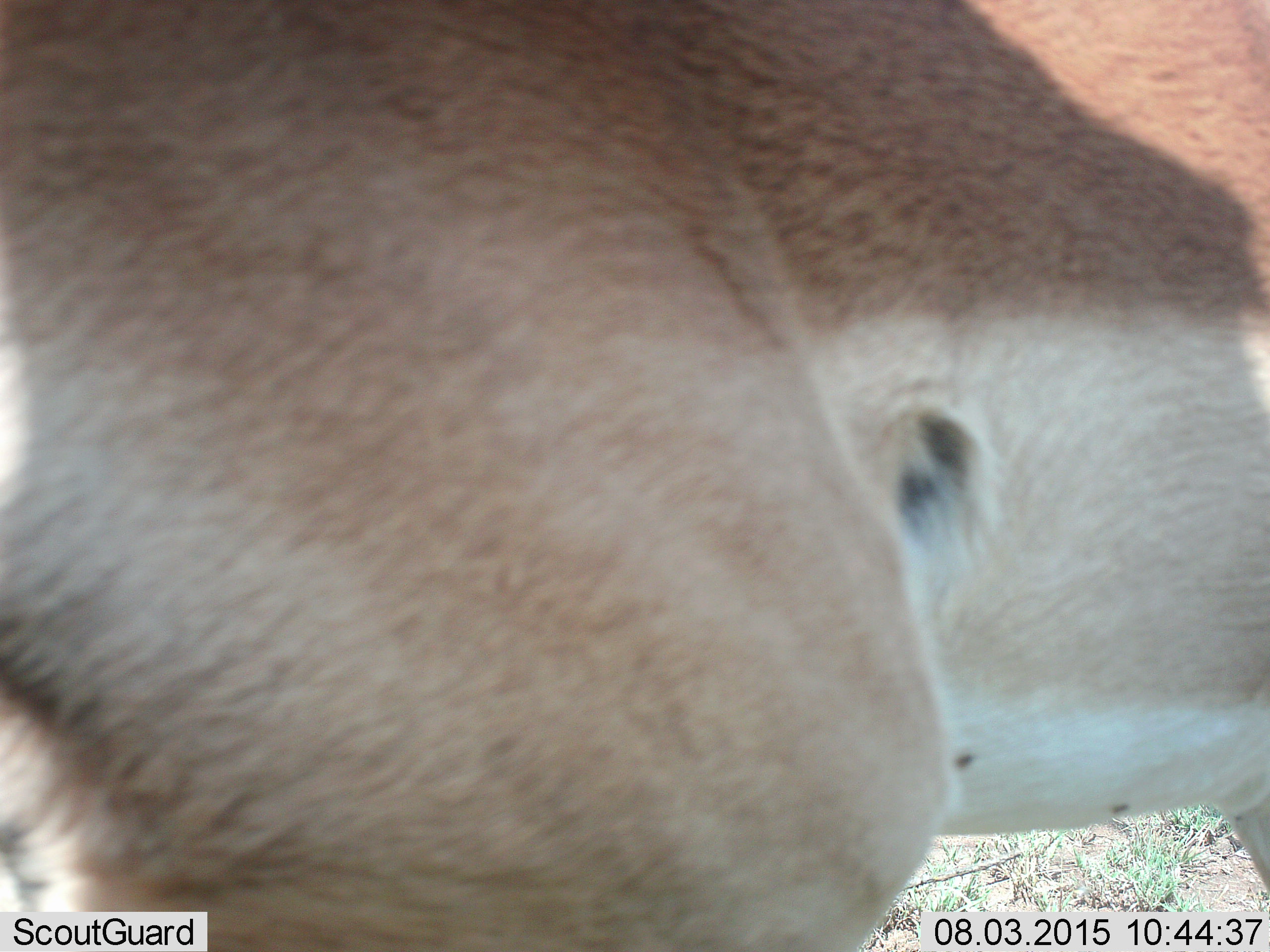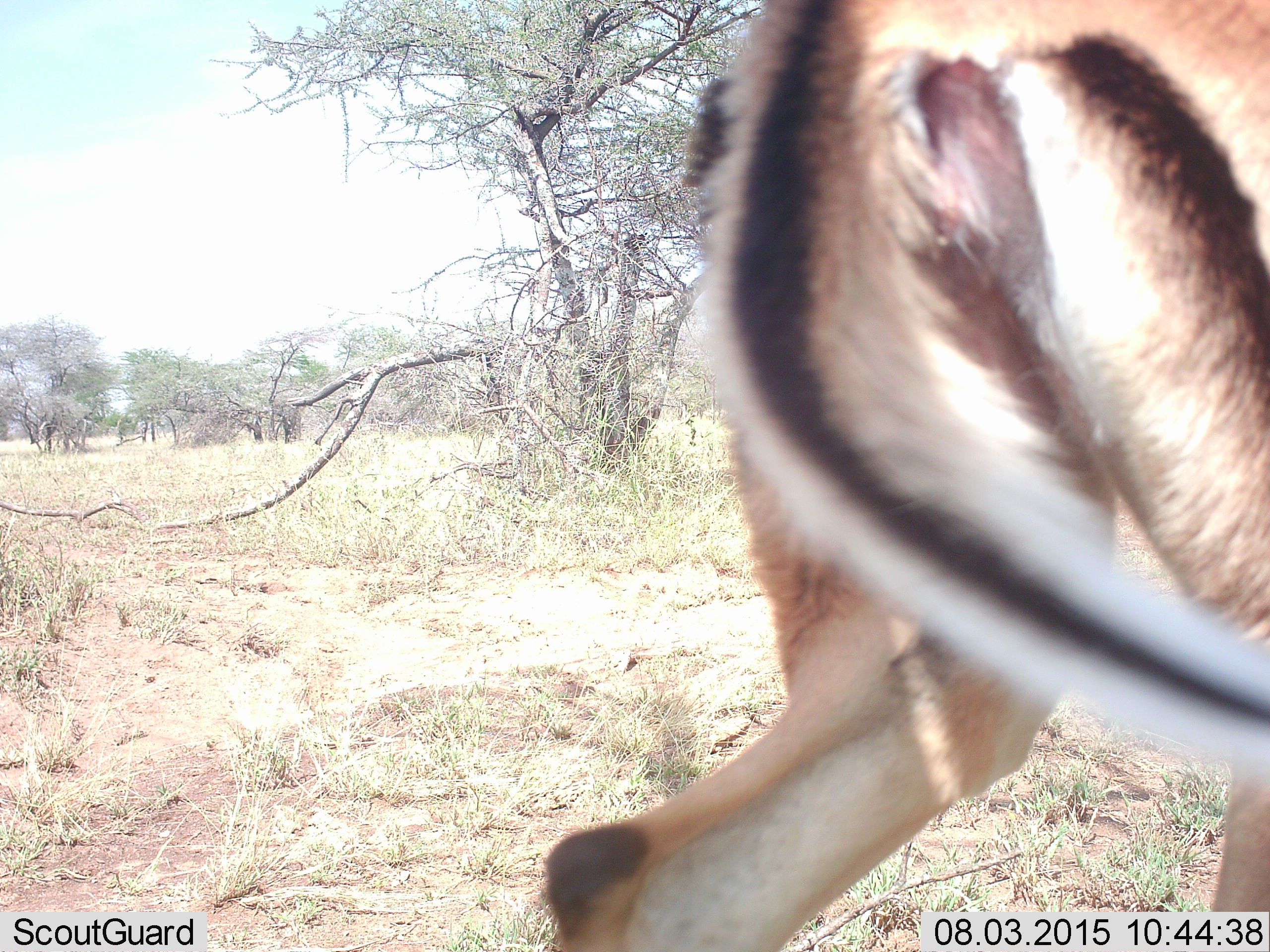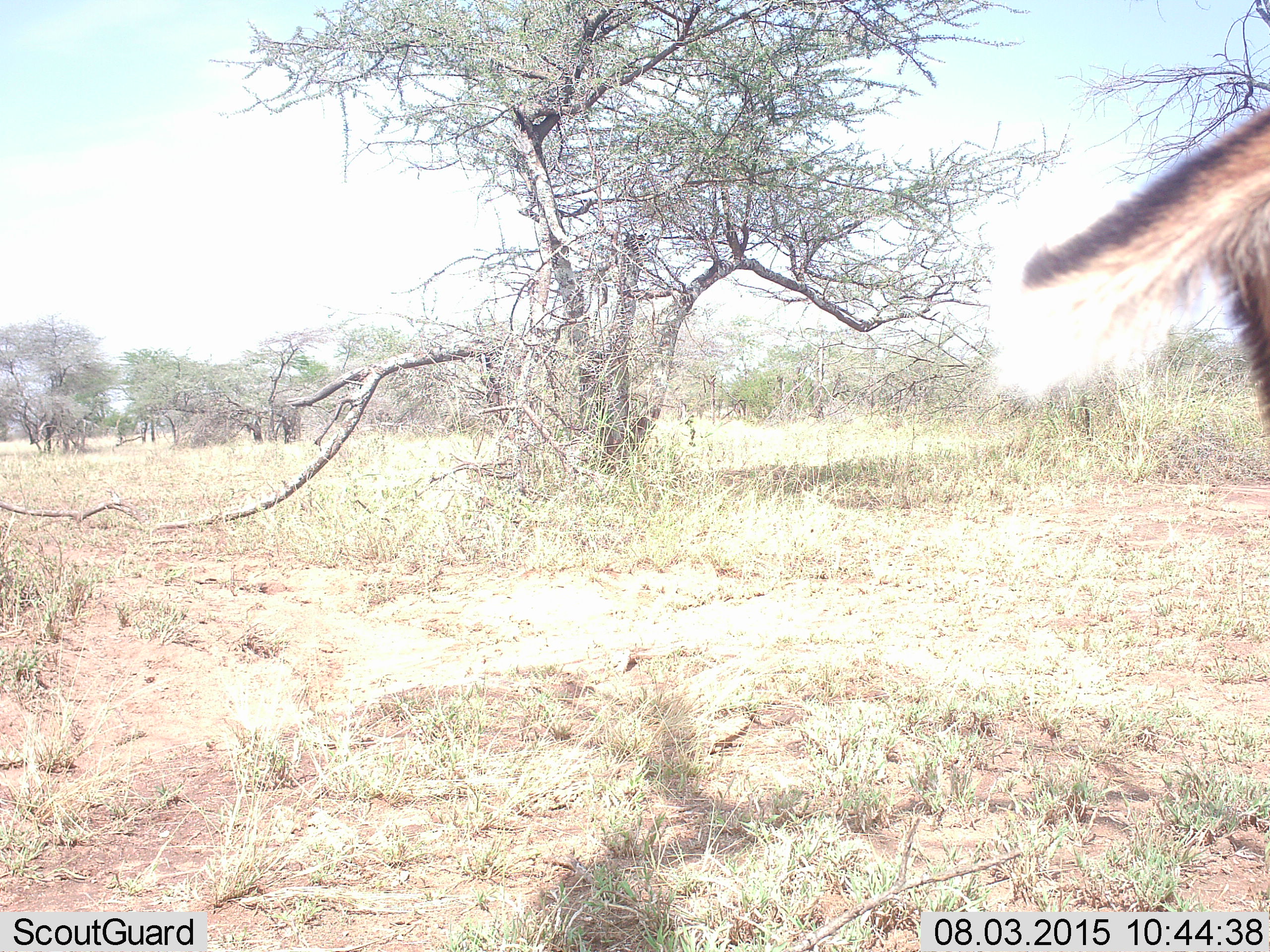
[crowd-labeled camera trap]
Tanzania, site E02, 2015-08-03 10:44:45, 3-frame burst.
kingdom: Animalia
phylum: Chordata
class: Mammalia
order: Artiodactyla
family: Bovidae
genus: Nanger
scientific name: Nanger granti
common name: grant's gazelle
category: gazellegrants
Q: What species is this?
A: Gazellegrants (grant's gazelle) (Nanger granti).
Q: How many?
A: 1.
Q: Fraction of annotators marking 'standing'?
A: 29%.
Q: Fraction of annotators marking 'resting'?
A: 0%.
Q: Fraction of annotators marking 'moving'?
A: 71%.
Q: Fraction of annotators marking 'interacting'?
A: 0%.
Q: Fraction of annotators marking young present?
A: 0%.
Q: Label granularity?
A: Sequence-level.